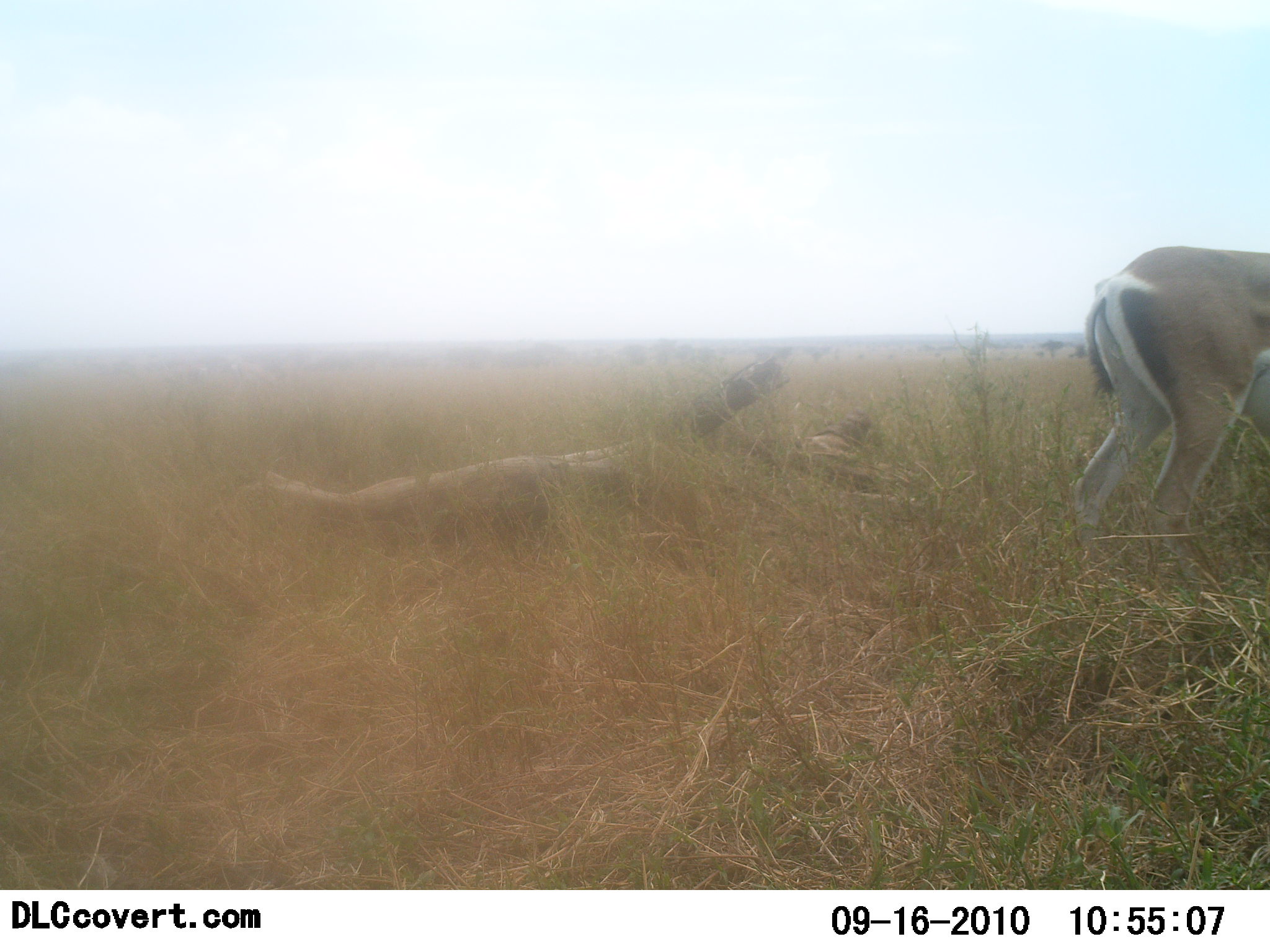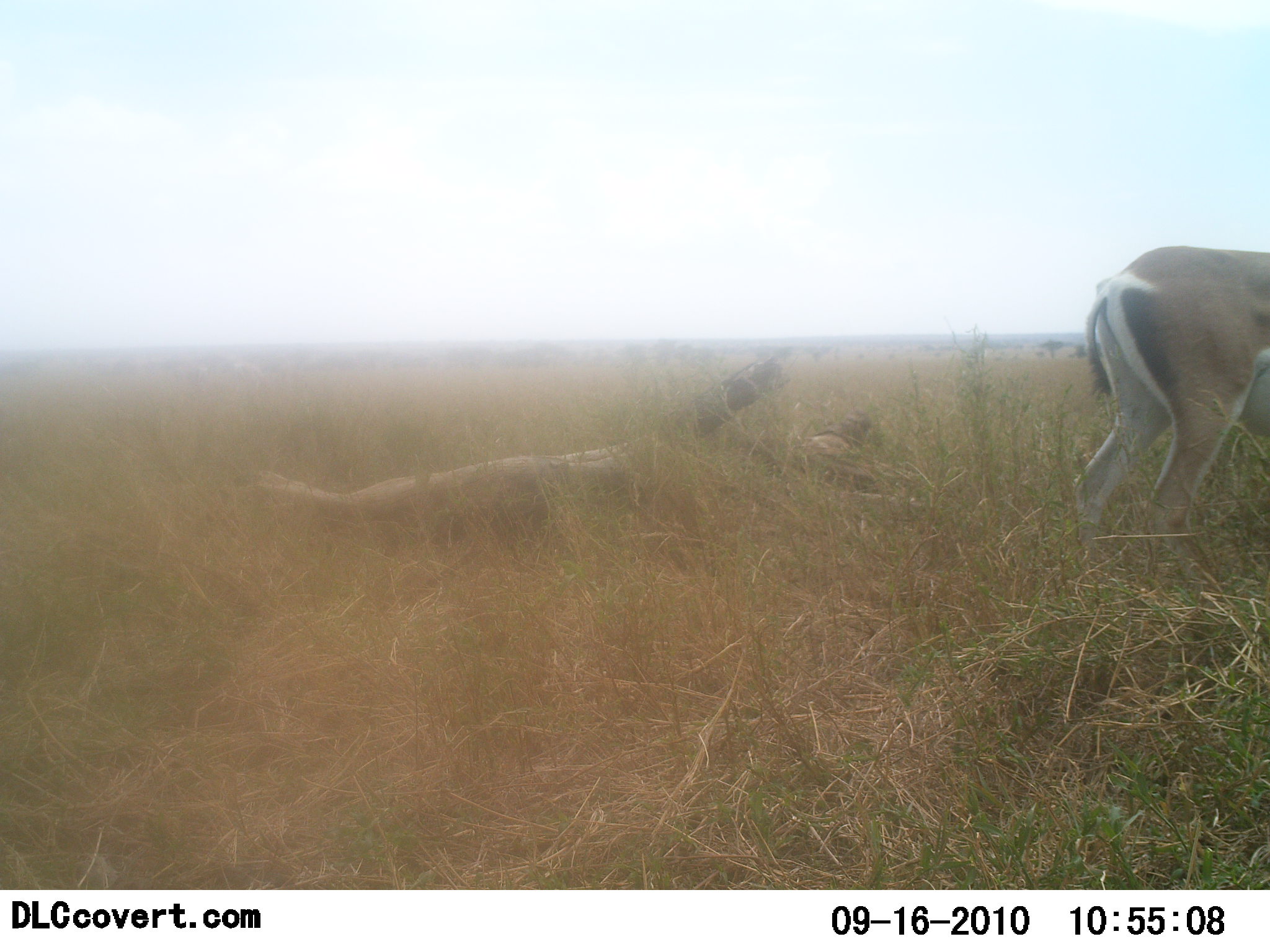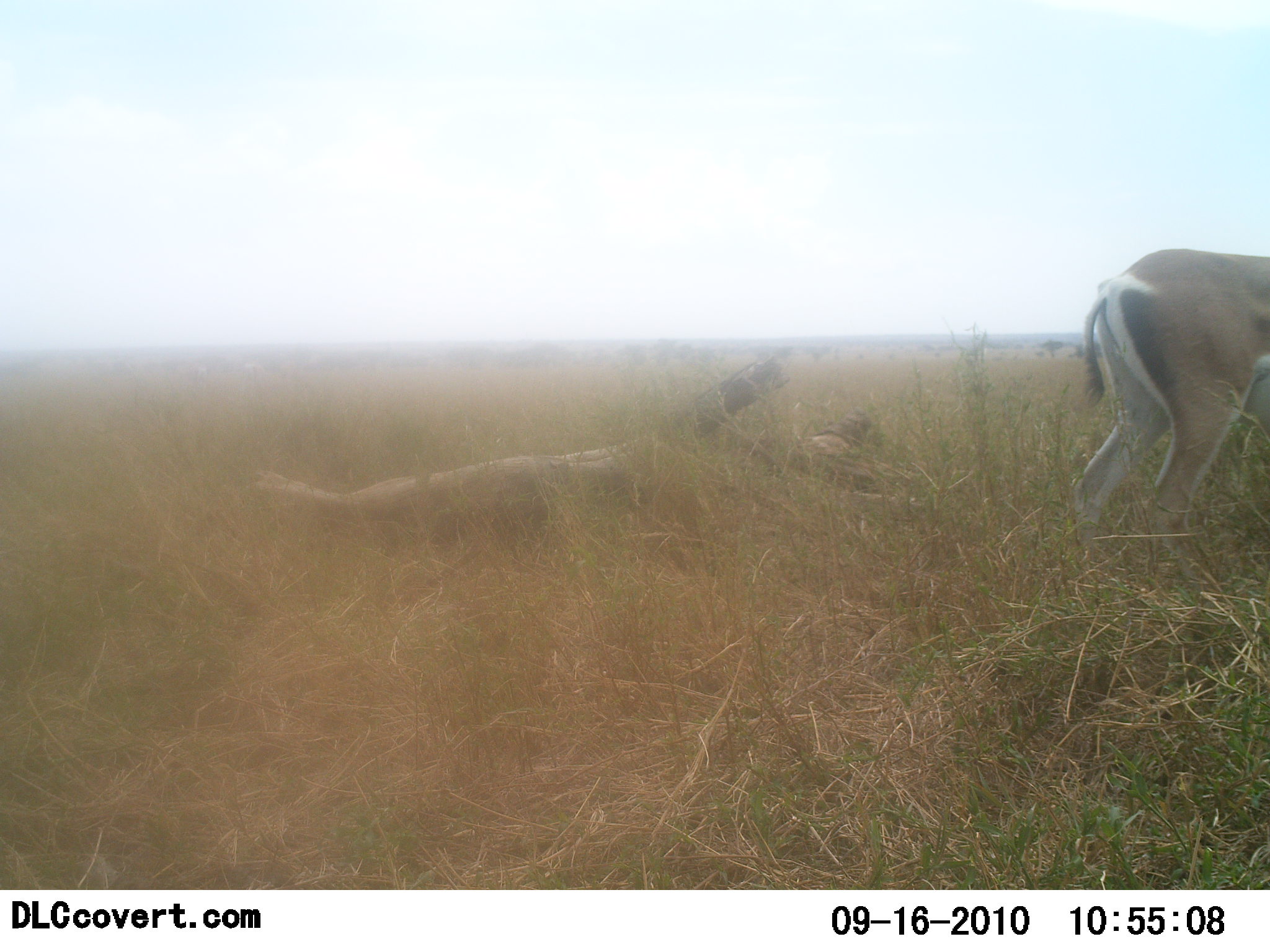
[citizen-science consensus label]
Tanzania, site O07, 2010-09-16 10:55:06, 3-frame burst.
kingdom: Animalia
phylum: Chordata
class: Mammalia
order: Artiodactyla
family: Bovidae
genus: Nanger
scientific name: Nanger granti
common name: grant's gazelle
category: gazellegrants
Gazellegrants (grant's gazelle) (Nanger granti), count 1. Behavior (volunteer vote fractions): standing 91%, resting 0%, moving 0%, interacting 0%. Young present (vote fraction): 0%. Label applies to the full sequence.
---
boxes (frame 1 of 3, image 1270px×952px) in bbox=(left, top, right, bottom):
animal: bbox=(1073, 245, 1270, 587)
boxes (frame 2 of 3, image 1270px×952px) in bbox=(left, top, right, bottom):
animal: bbox=(1073, 245, 1270, 582)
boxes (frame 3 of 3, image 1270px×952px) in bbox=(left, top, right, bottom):
animal: bbox=(1072, 248, 1270, 583)